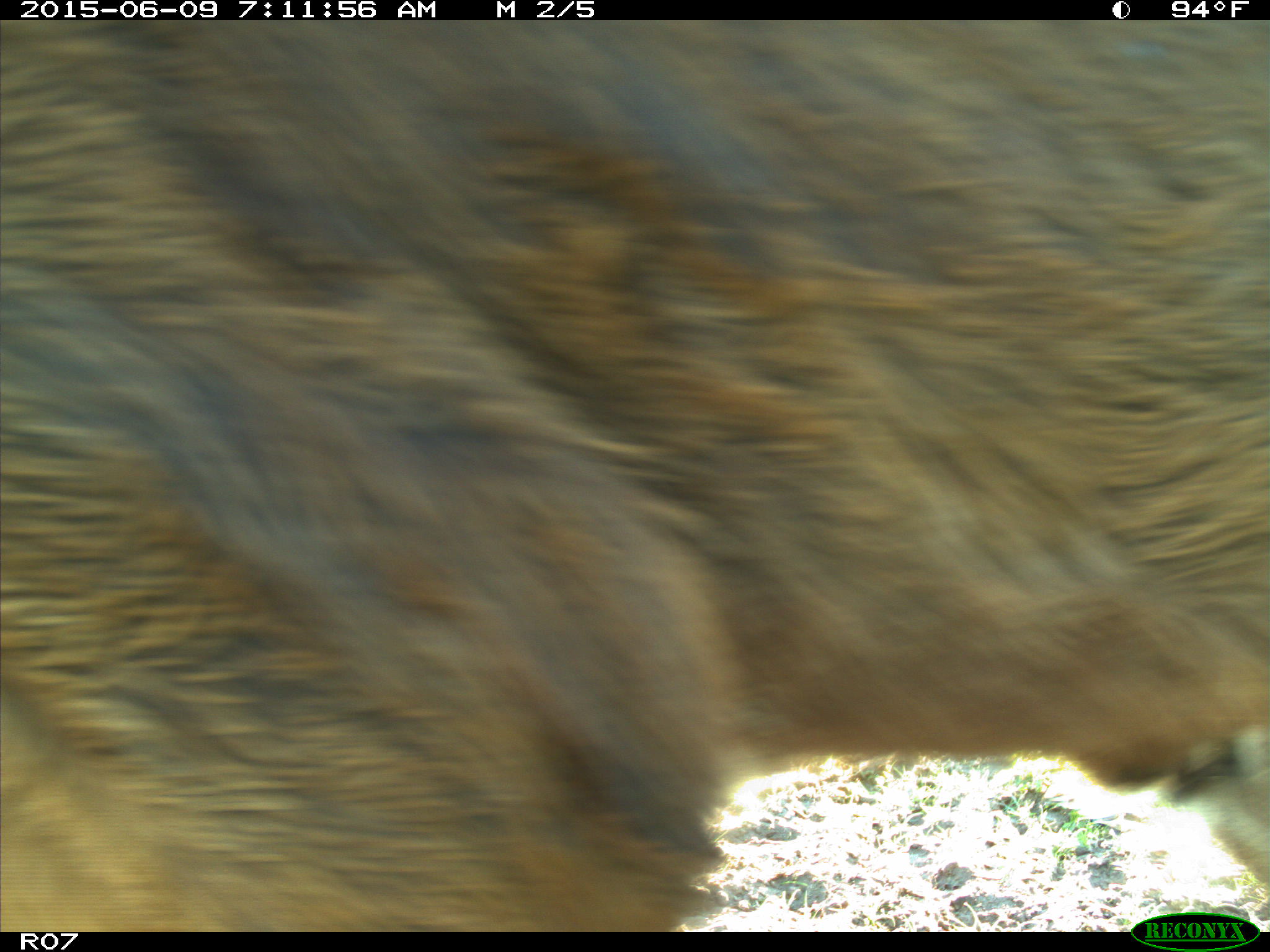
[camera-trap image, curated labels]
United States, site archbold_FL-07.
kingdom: Animalia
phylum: Chordata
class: Mammalia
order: Artiodactyla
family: Bovidae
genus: Bos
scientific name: Bos taurus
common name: domestic cow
Bos taurus (domestic cow).